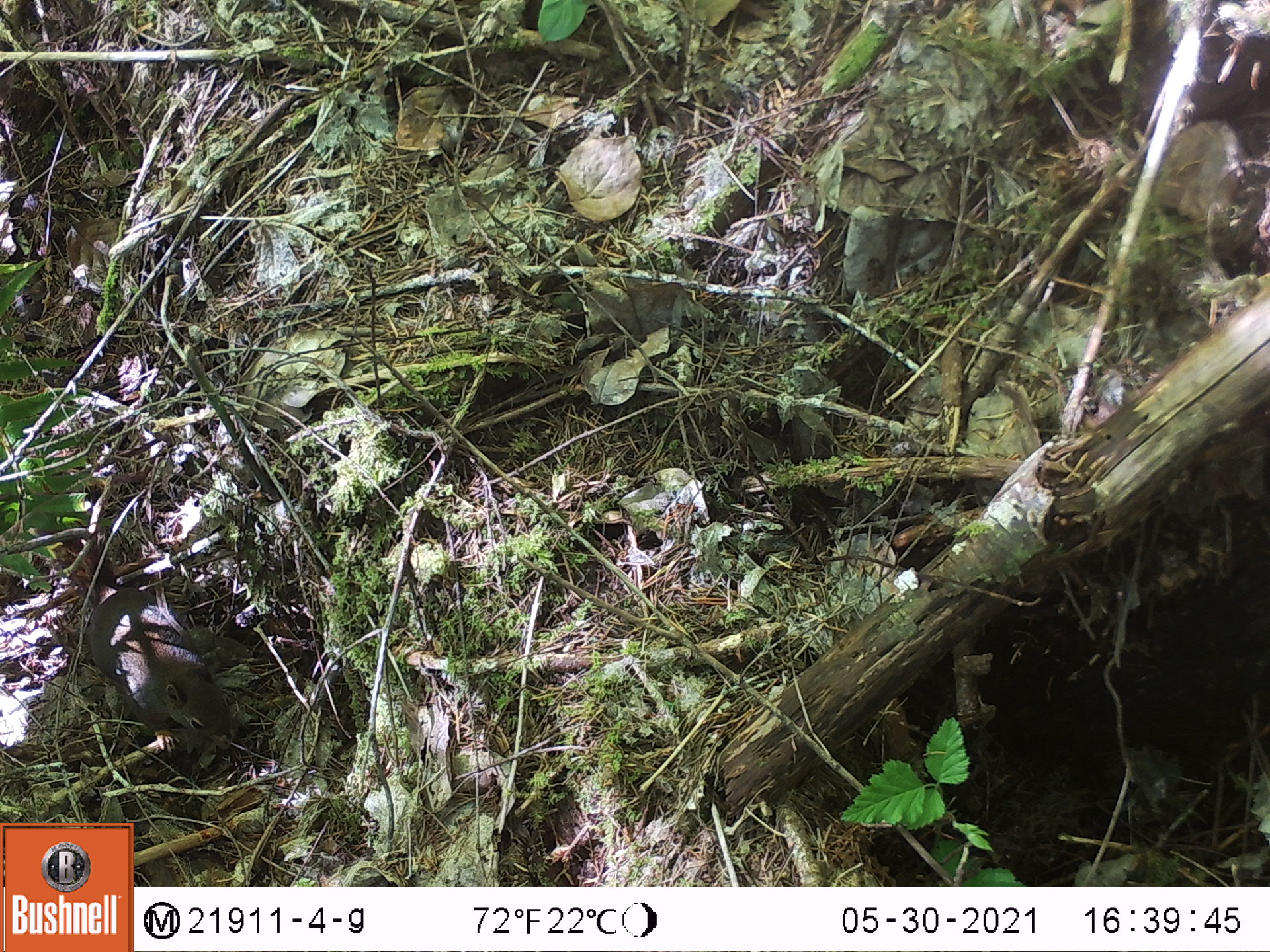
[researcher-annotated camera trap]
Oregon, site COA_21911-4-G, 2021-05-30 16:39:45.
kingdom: Animalia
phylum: Chordata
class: Mammalia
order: Rodentia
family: Sciuridae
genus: Tamiasciurus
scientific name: Tamiasciurus douglasii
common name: douglas squirrel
Douglas squirrel (Tamiasciurus douglasii).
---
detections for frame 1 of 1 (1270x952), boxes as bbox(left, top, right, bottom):
douglas squirrel: bbox(30, 512, 252, 759)